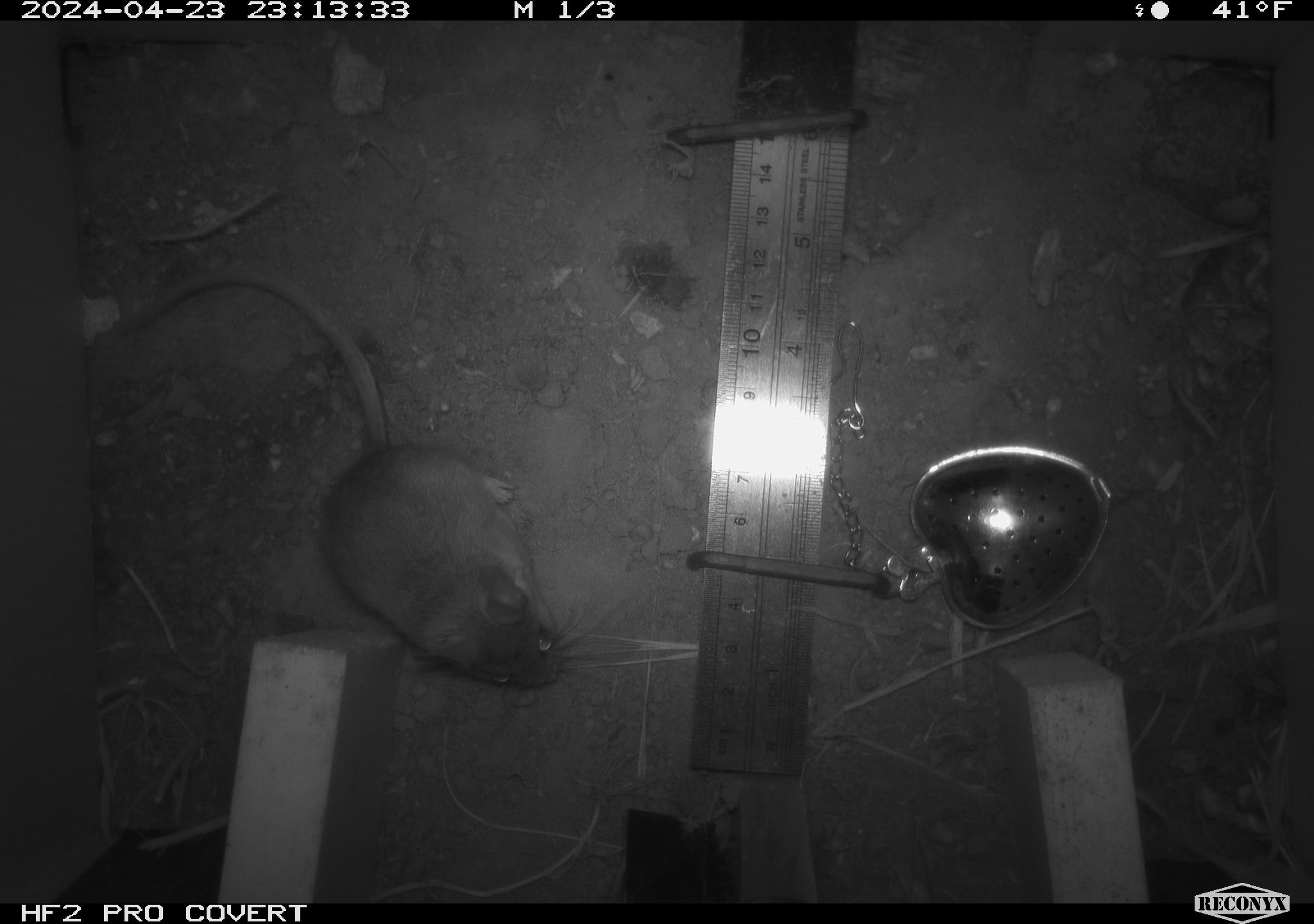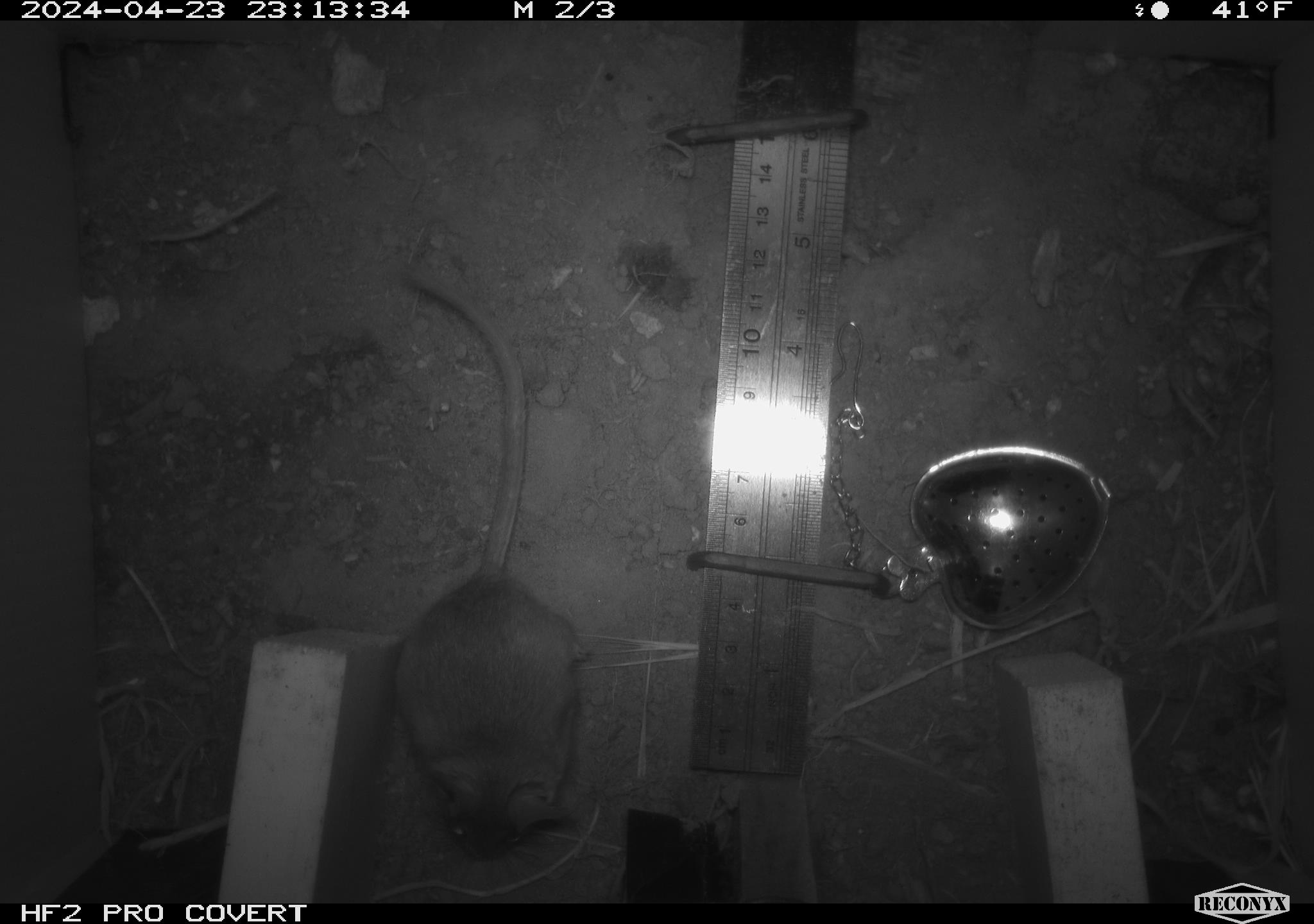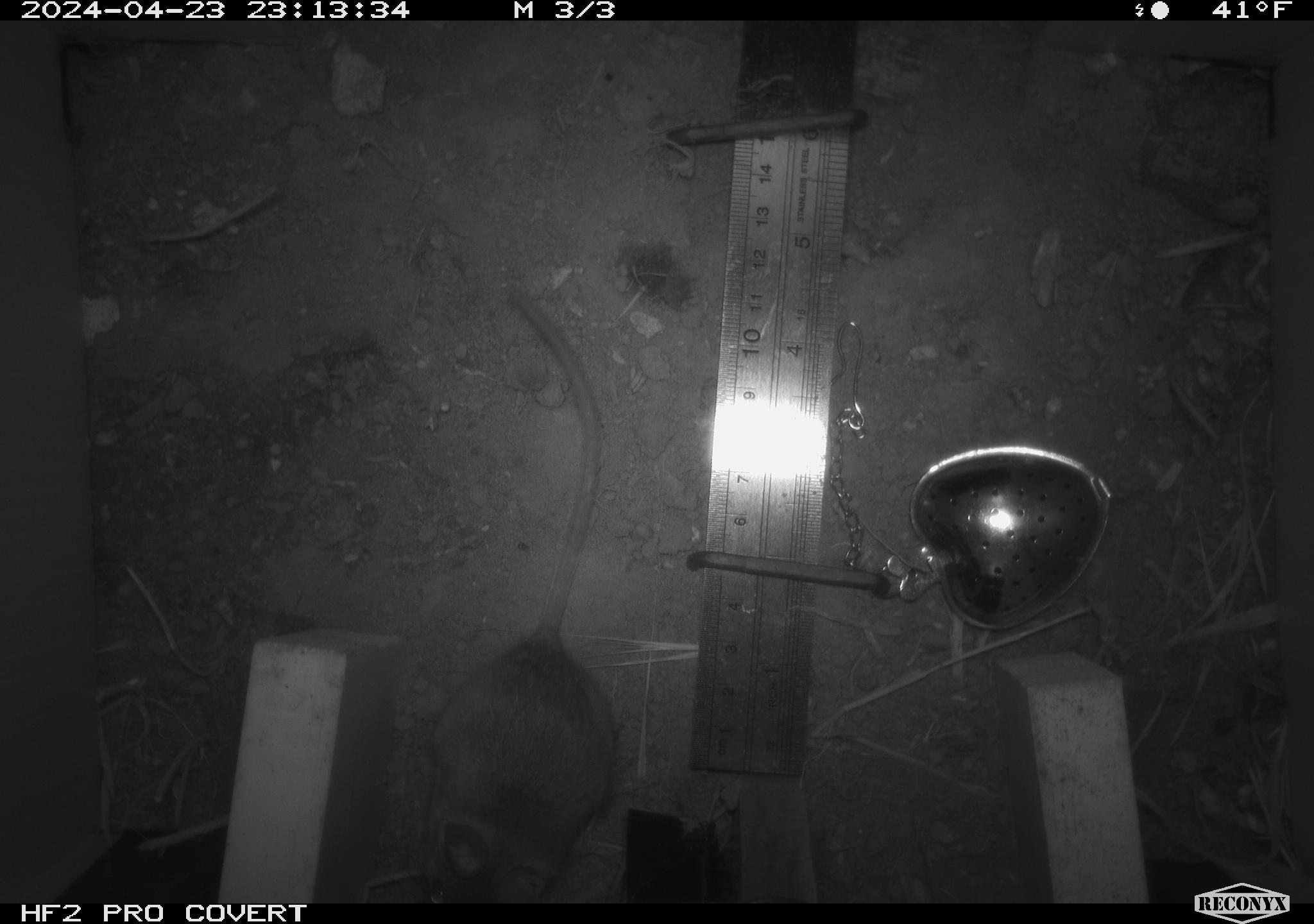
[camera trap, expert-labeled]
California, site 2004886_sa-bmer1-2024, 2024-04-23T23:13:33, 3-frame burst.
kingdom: Animalia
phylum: Chordata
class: Mammalia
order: Rodentia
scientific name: Rodentia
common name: mouse species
Mouse species (Rodentia).